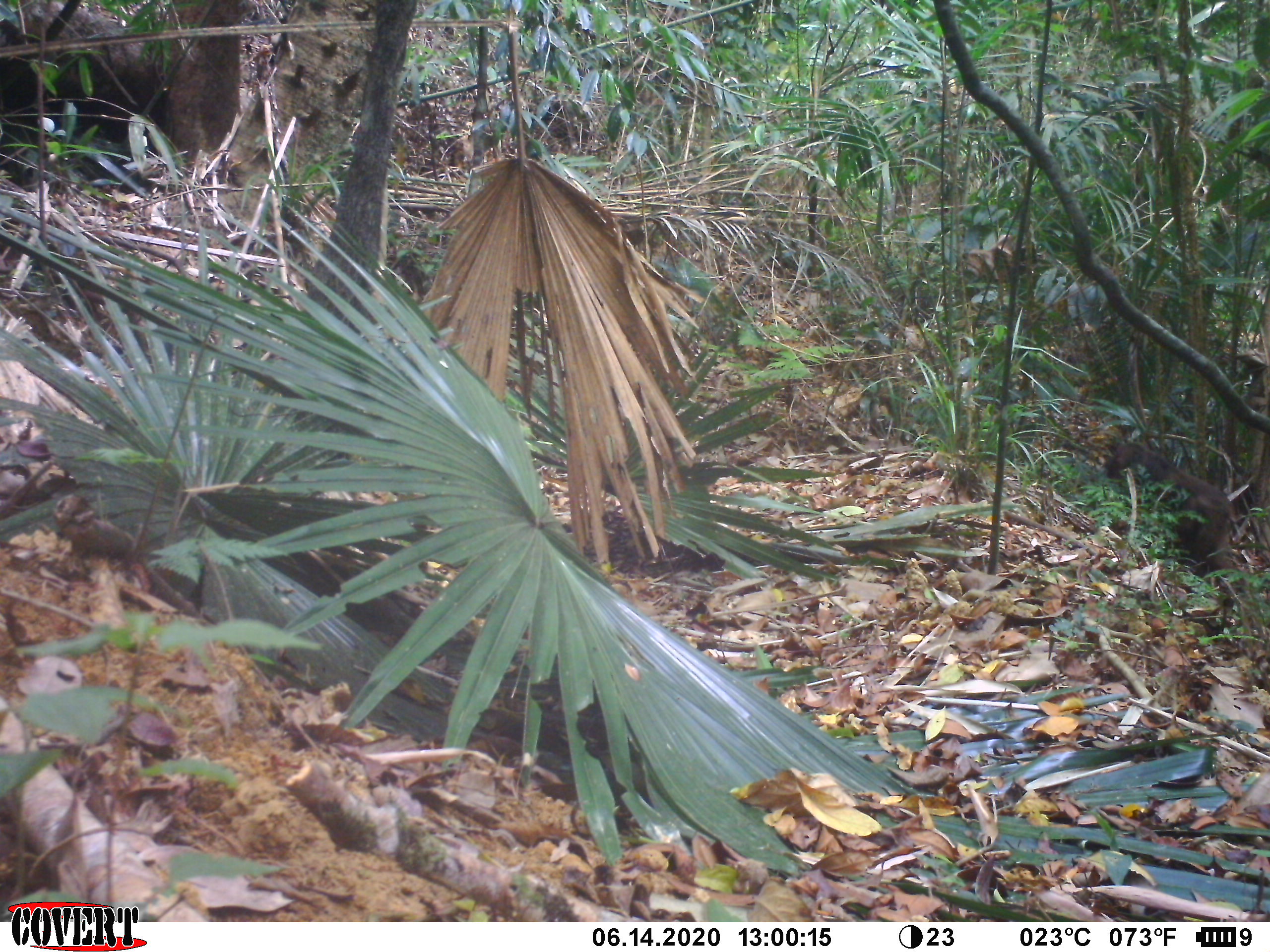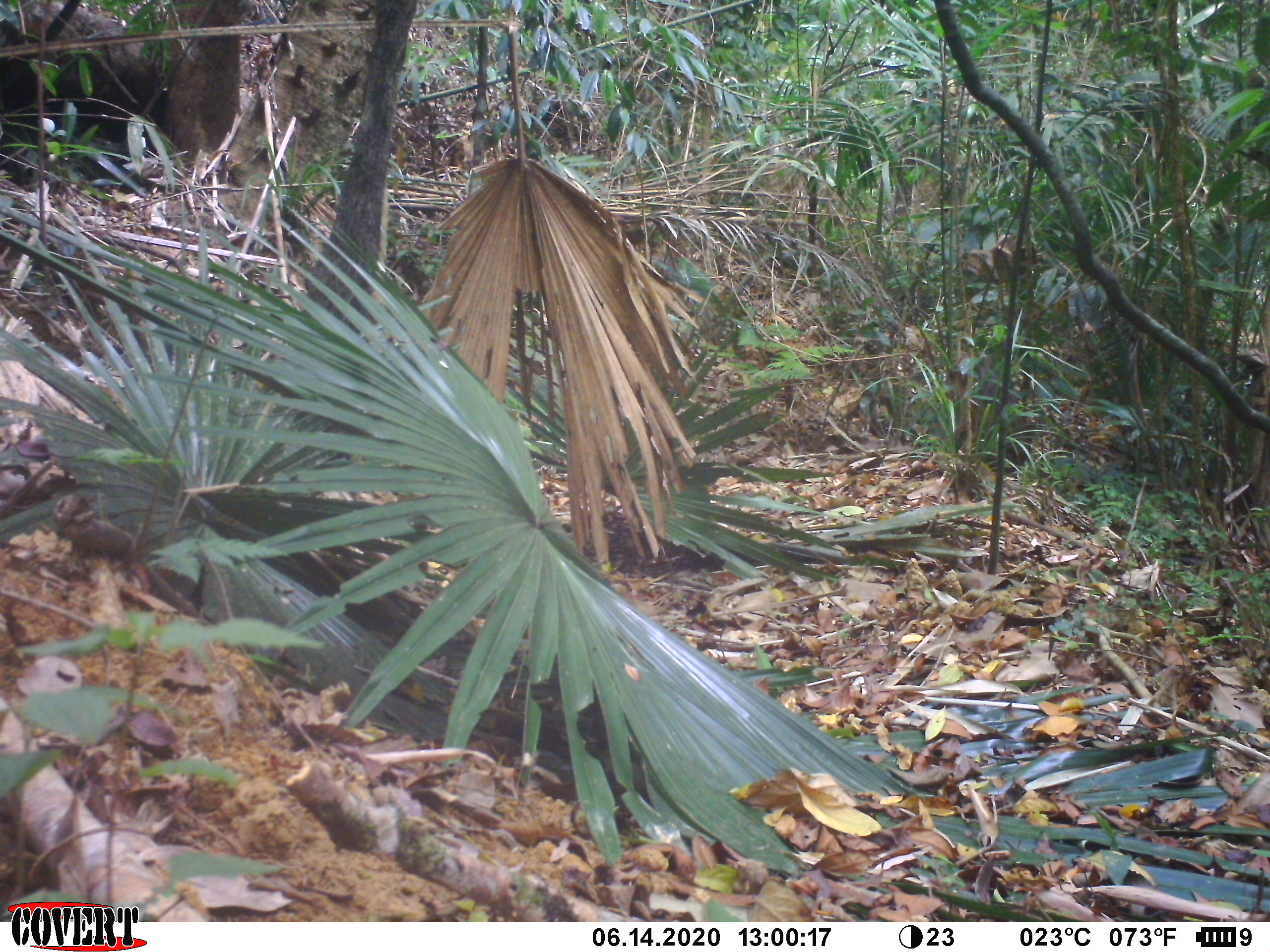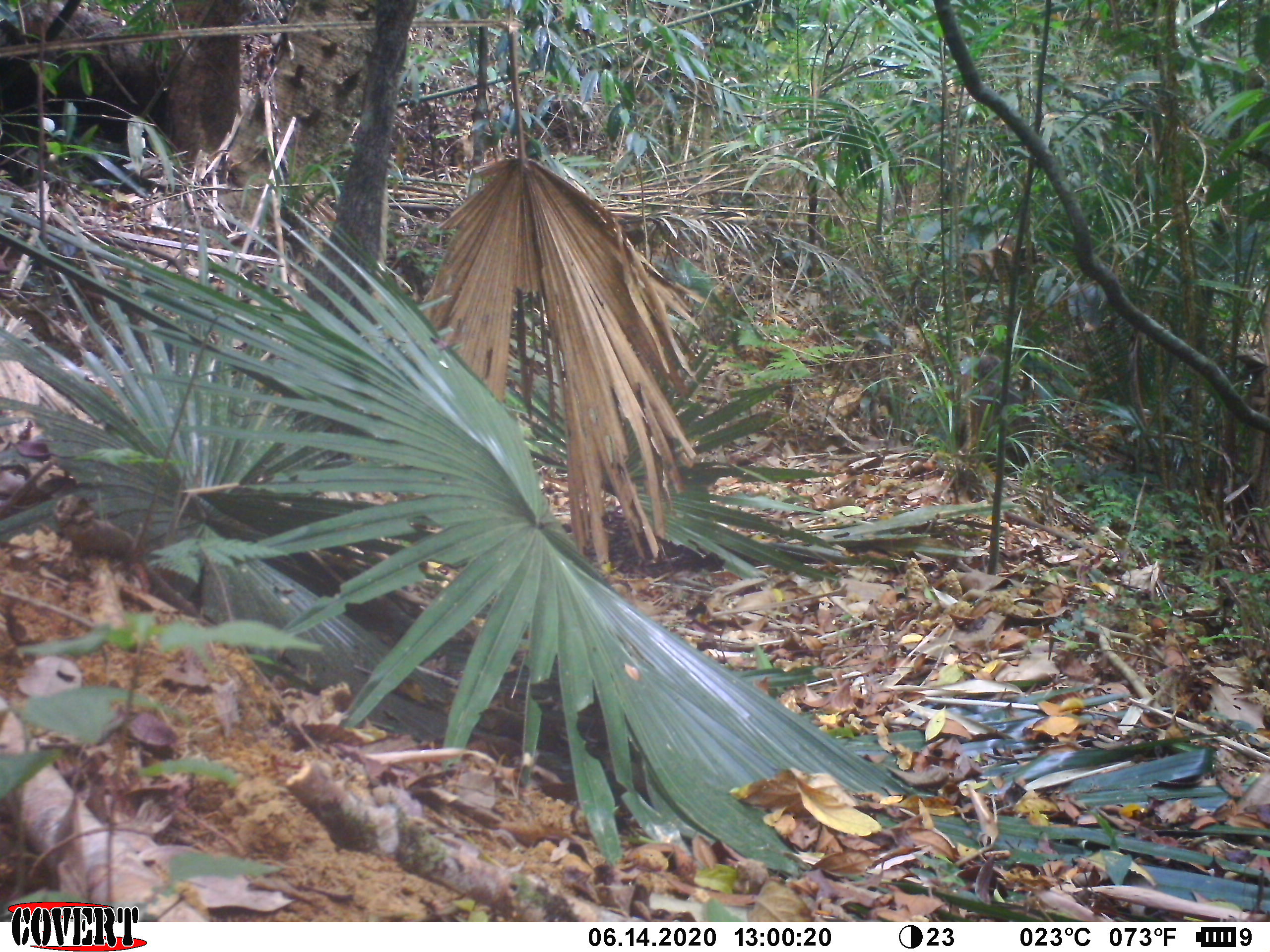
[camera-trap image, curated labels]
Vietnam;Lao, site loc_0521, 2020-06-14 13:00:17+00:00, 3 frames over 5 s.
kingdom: Animalia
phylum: Chordata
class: Mammalia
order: Primates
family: Cercopithecidae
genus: Macaca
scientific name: Macaca arctoides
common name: stump-tailed macaque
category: stump tailed macaque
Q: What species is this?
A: Stump tailed macaque (stump-tailed macaque) (Macaca arctoides).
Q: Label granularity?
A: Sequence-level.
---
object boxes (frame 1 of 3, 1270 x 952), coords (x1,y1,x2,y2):
stump tailed macaque: (1107,440,1248,609)